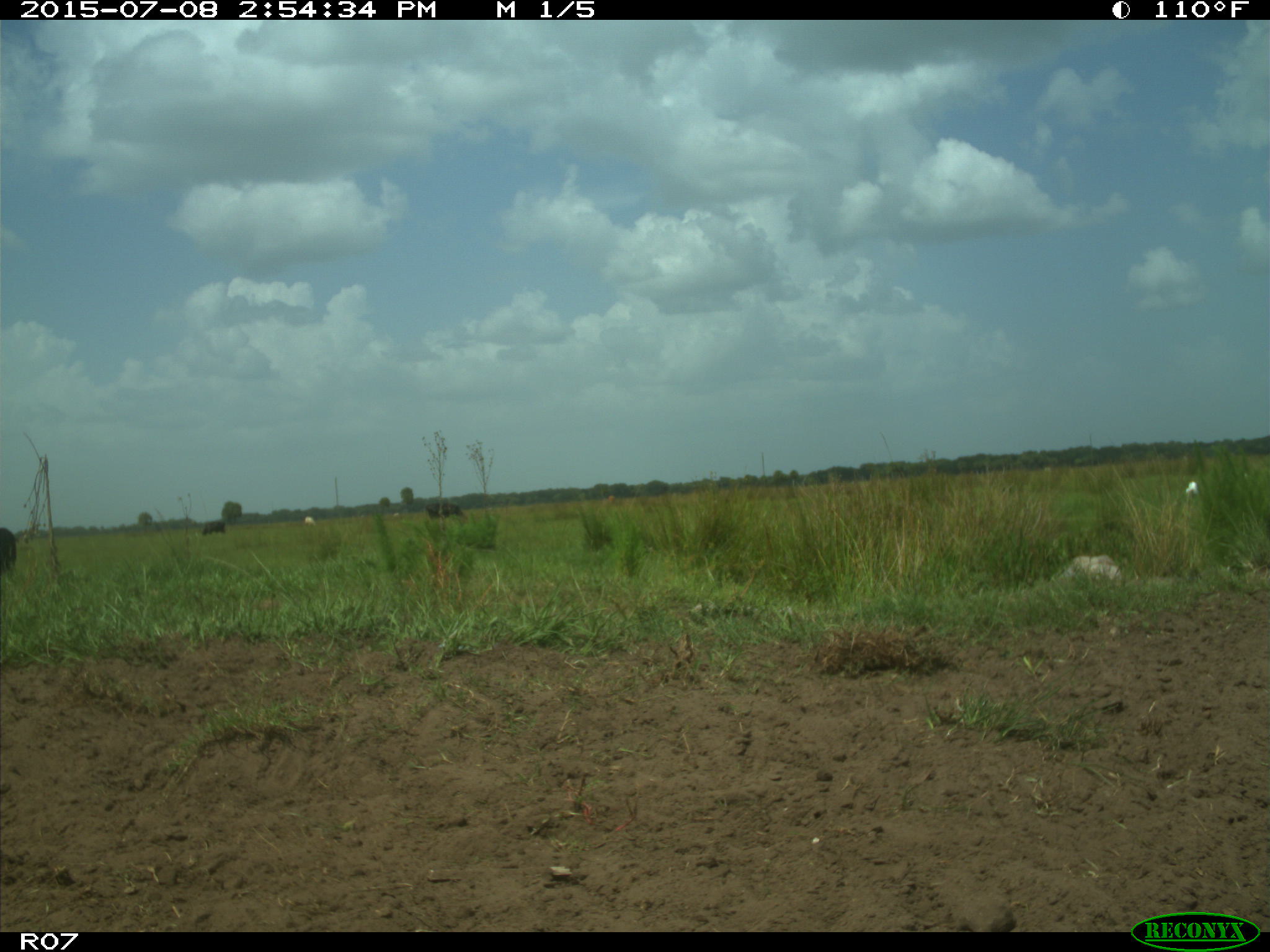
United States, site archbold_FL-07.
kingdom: Animalia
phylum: Chordata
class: Mammalia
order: Artiodactyla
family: Bovidae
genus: Bos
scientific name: Bos taurus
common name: domestic cow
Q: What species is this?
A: Bos taurus (domestic cow).